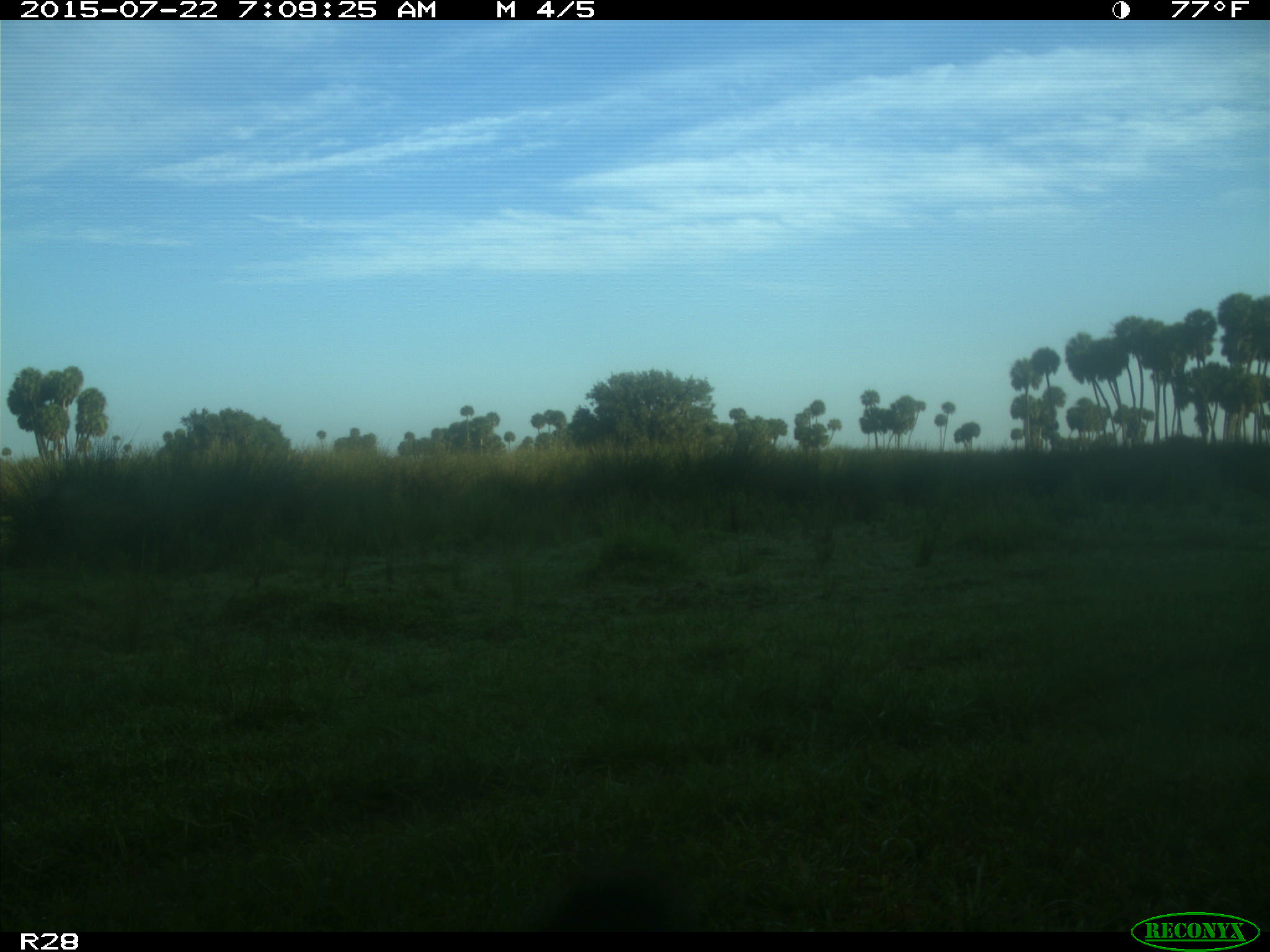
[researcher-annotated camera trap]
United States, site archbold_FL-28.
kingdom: Animalia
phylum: Chordata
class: Mammalia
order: Artiodactyla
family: Bovidae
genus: Bos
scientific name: Bos taurus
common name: domestic cow